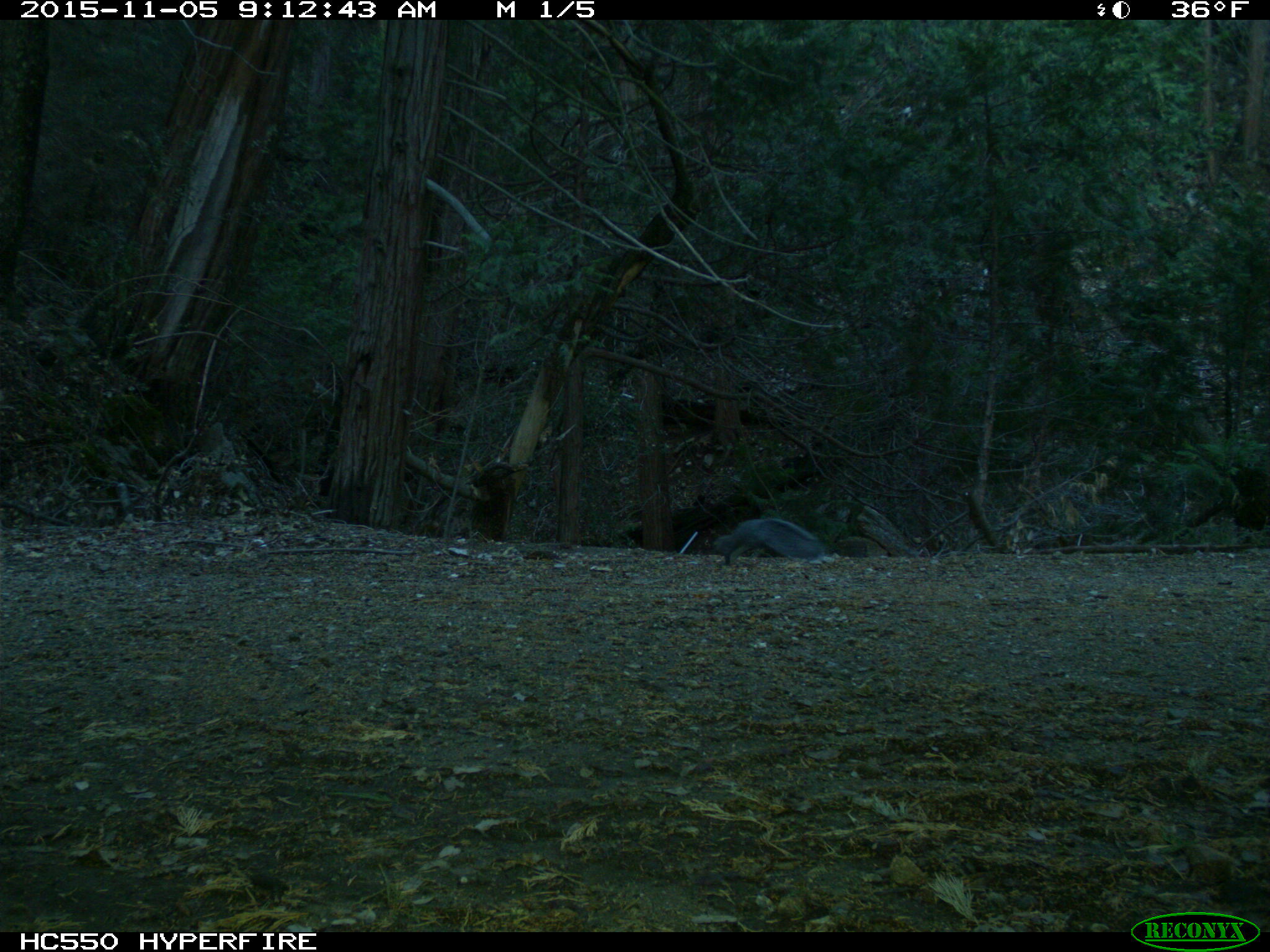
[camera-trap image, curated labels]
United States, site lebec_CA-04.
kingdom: Animalia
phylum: Chordata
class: Mammalia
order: Rodentia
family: Sciuridae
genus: Sciurus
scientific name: Sciurus carolinensis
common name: eastern gray squirrel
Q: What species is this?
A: Sciurus carolinensis (eastern gray squirrel).